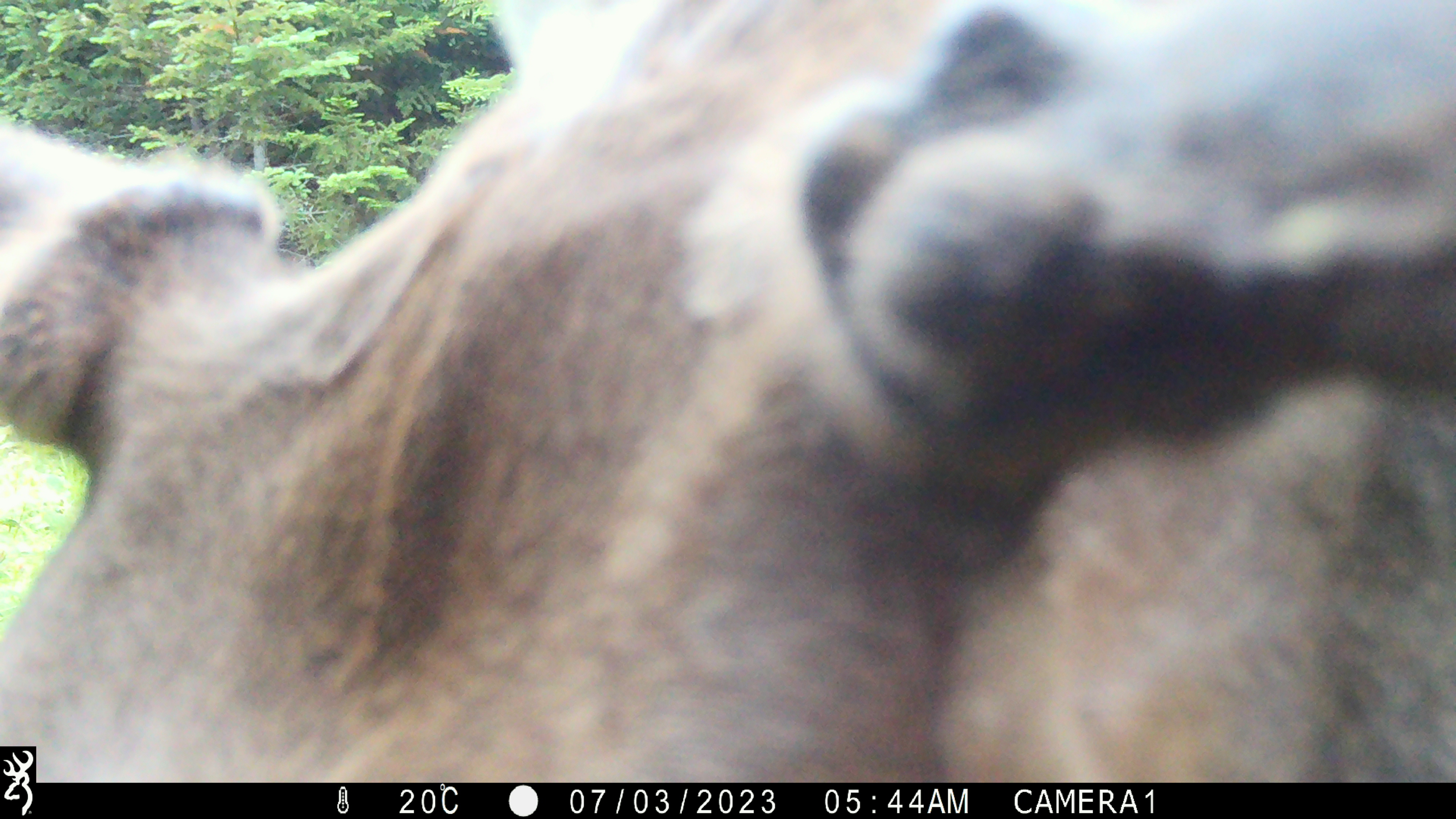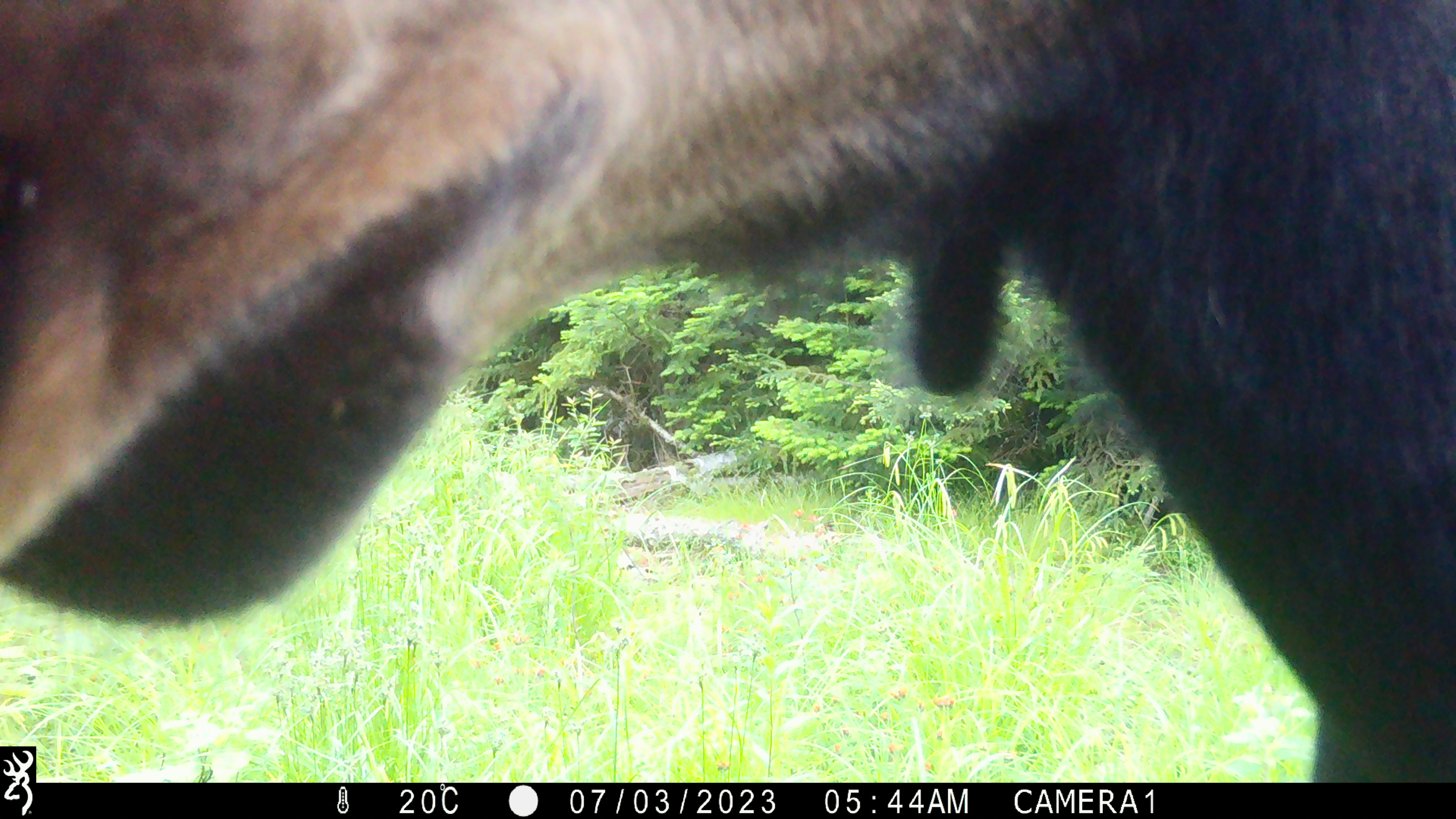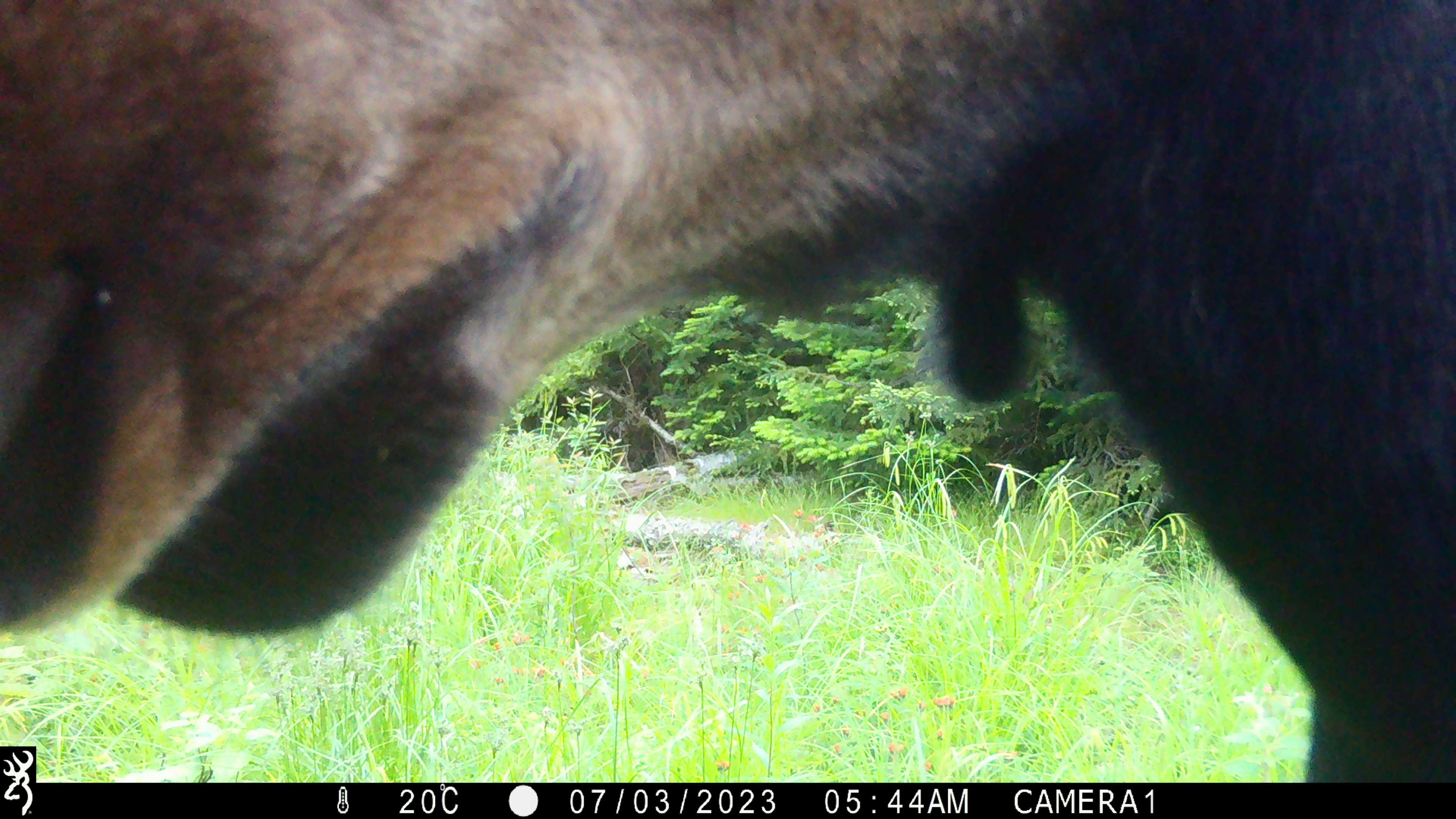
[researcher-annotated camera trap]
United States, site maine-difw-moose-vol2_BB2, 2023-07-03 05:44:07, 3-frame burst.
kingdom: Animalia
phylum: Chordata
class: Mammalia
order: Artiodactyla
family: Cervidae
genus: Alces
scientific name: Alces alces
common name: moose